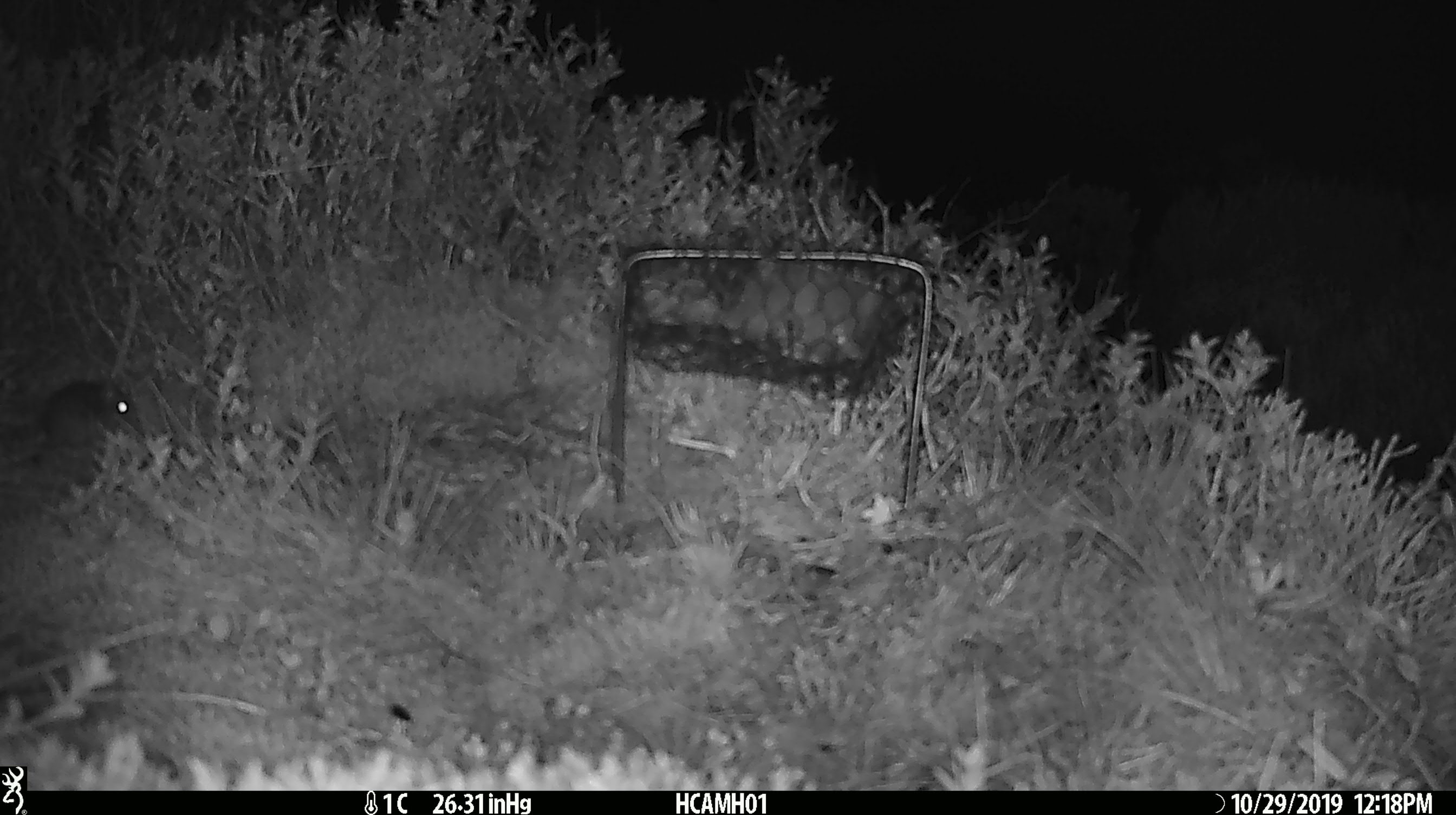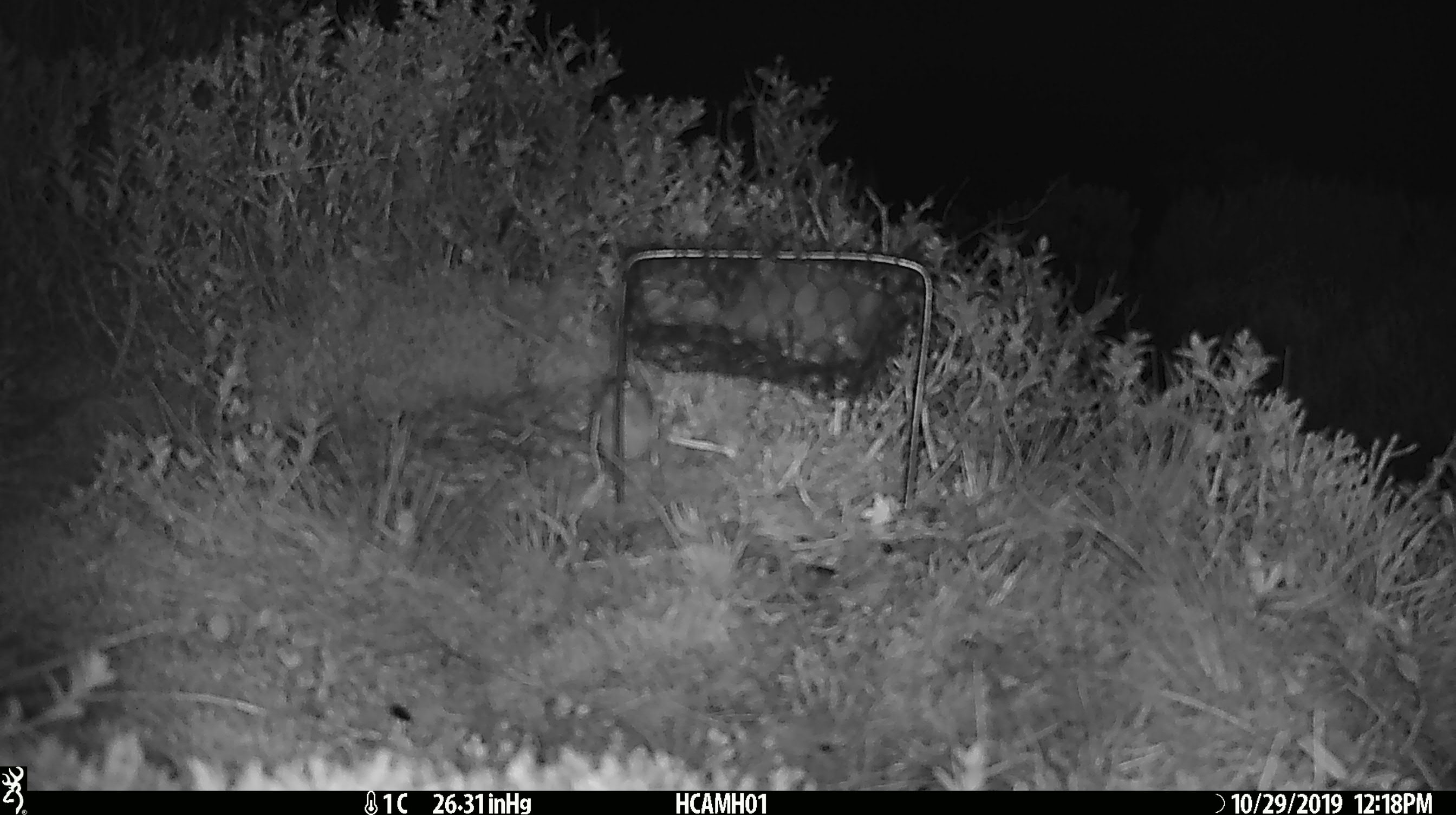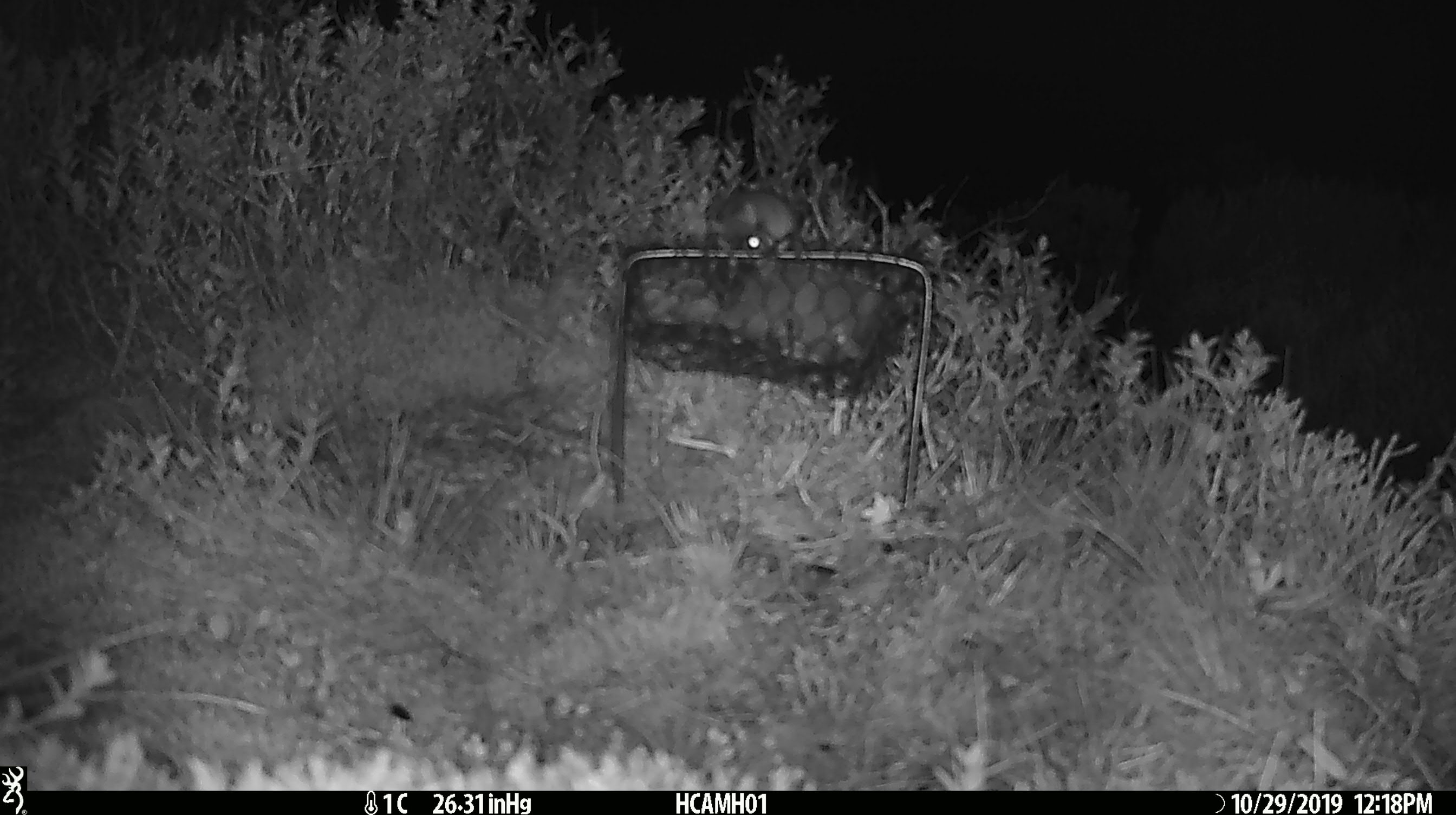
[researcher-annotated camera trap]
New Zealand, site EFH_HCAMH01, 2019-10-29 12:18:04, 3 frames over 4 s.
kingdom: Animalia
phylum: Chordata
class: Mammalia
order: Rodentia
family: Muridae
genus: Mus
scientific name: Mus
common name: mouse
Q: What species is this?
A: Mouse (Mus).